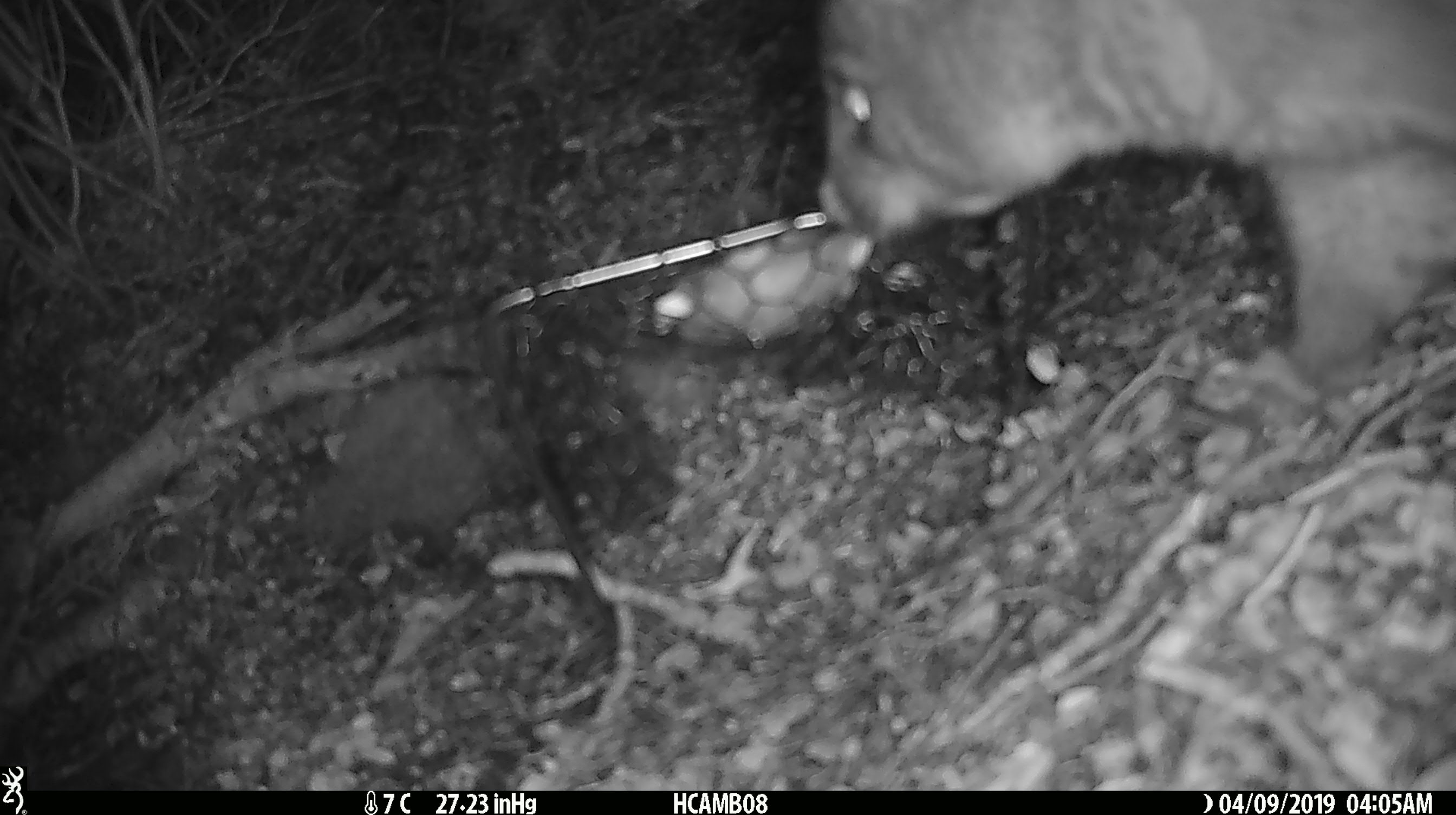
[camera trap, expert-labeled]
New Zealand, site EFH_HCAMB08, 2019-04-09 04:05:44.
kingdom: Animalia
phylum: Chordata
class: Mammalia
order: Diprotodontia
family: Phalangeridae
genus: Trichosurus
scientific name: Trichosurus vulpecula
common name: common brushtail possum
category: possum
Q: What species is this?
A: Possum (common brushtail possum) (Trichosurus vulpecula).